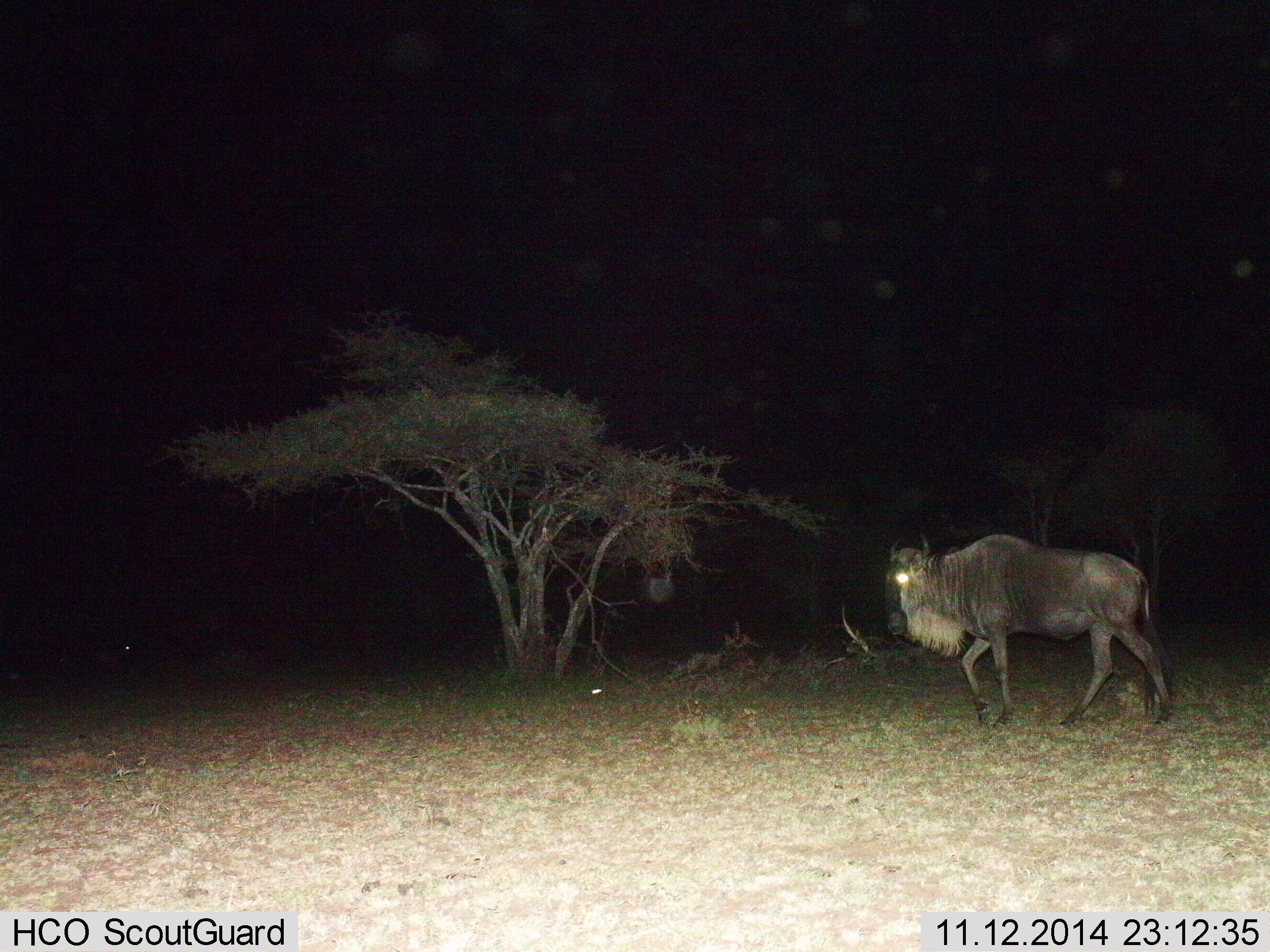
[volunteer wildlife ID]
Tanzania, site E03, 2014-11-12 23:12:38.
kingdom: Animalia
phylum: Chordata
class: Mammalia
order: Artiodactyla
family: Bovidae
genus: Connochaetes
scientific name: Connochaetes taurinus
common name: blue wildebeest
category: wildebeest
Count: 1.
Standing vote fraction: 30%.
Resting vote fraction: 0%.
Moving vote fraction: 80%.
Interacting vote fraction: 0%.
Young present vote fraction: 0%.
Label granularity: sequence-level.